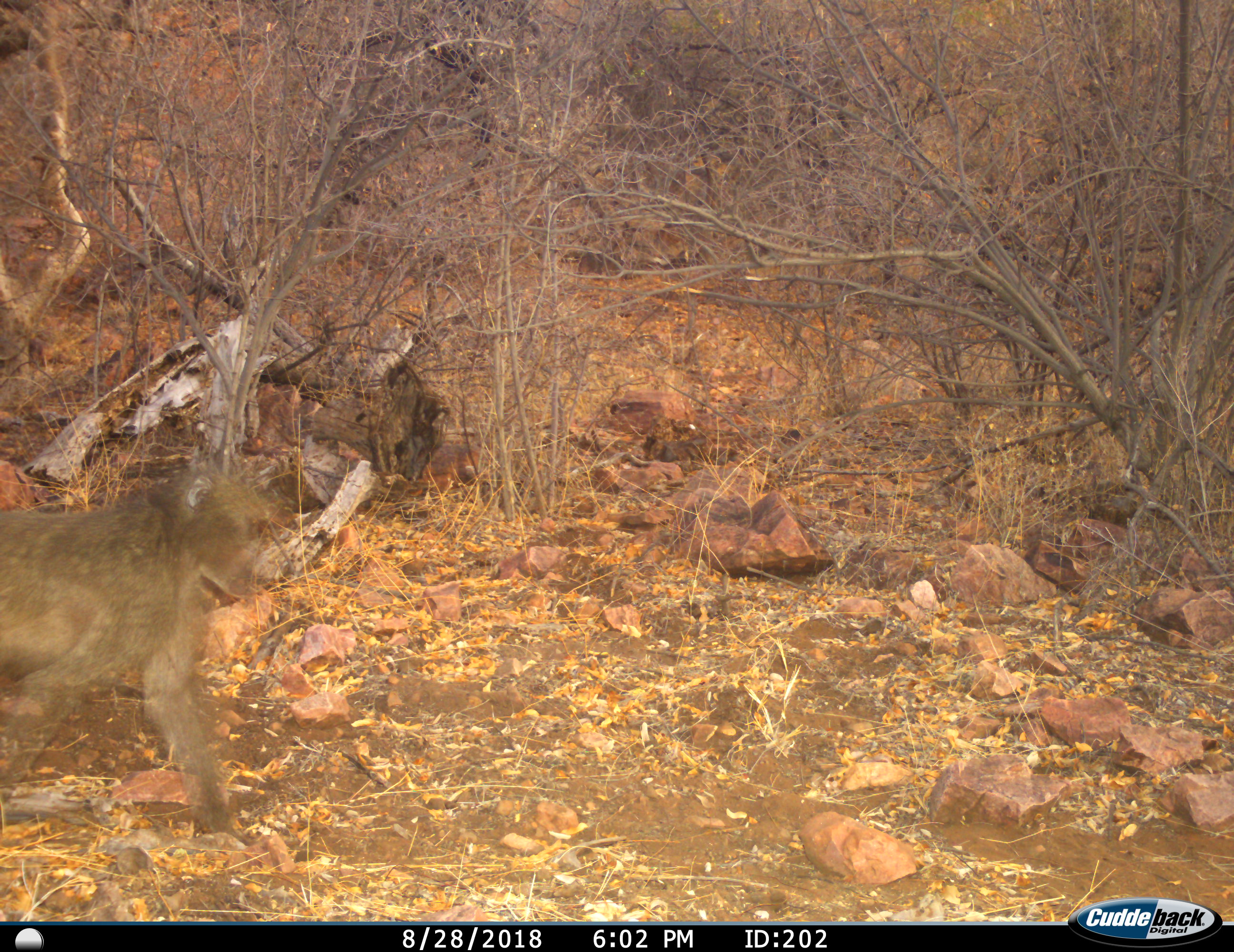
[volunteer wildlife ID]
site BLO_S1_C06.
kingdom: Animalia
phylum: Chordata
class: Mammalia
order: Primates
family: Cercopithecidae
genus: Papio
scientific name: Papio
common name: baboon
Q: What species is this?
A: Baboon (Papio).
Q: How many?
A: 1.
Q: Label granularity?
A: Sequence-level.